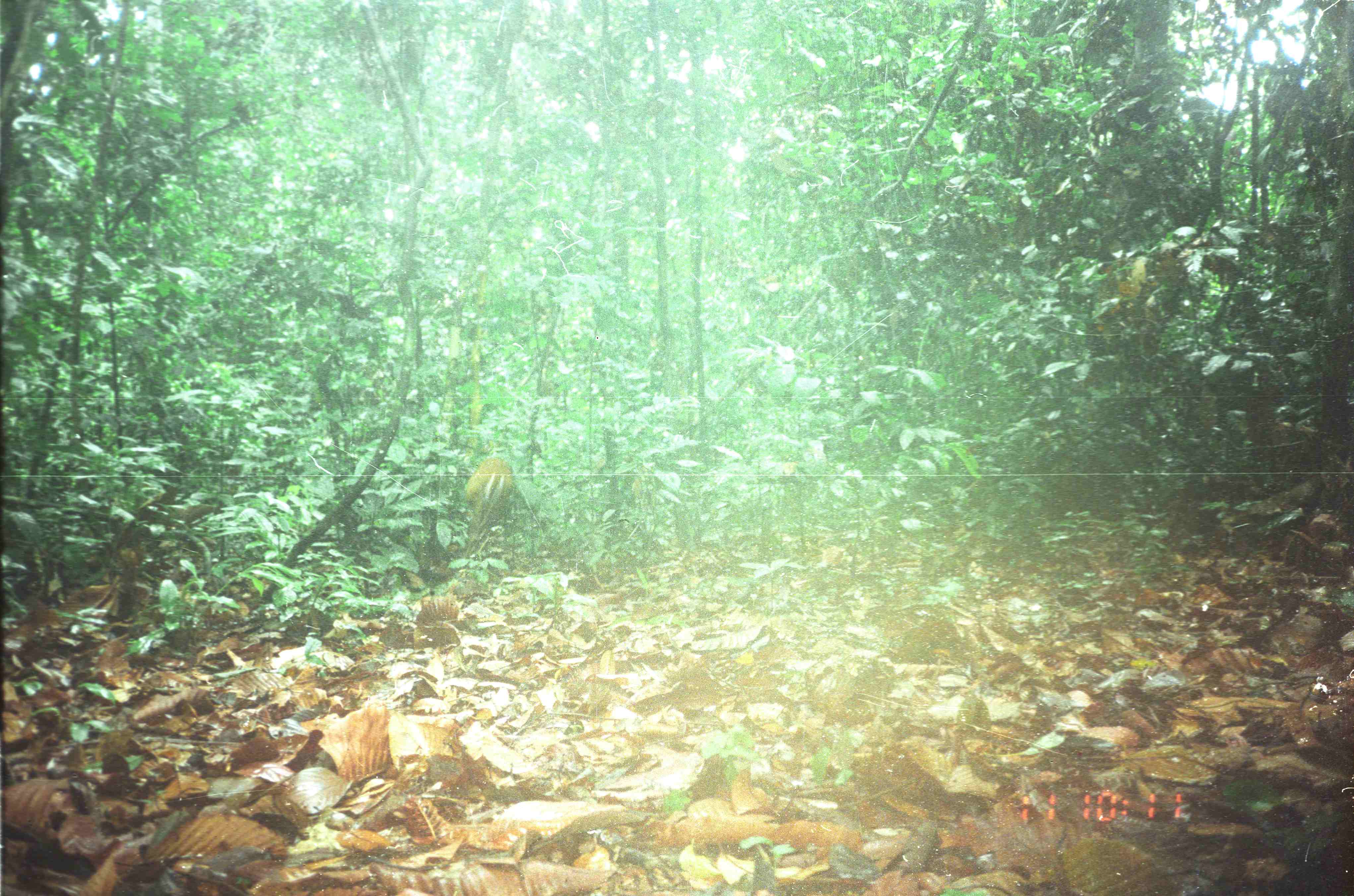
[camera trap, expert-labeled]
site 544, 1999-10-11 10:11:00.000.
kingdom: Animalia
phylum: Chordata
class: Mammalia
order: Artiodactyla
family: Cervidae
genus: Muntiacus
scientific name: Muntiacus muntjak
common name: southern red muntjac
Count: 1.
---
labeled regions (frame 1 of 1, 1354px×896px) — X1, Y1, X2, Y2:
muntiacus muntjak: 462, 456, 512, 556